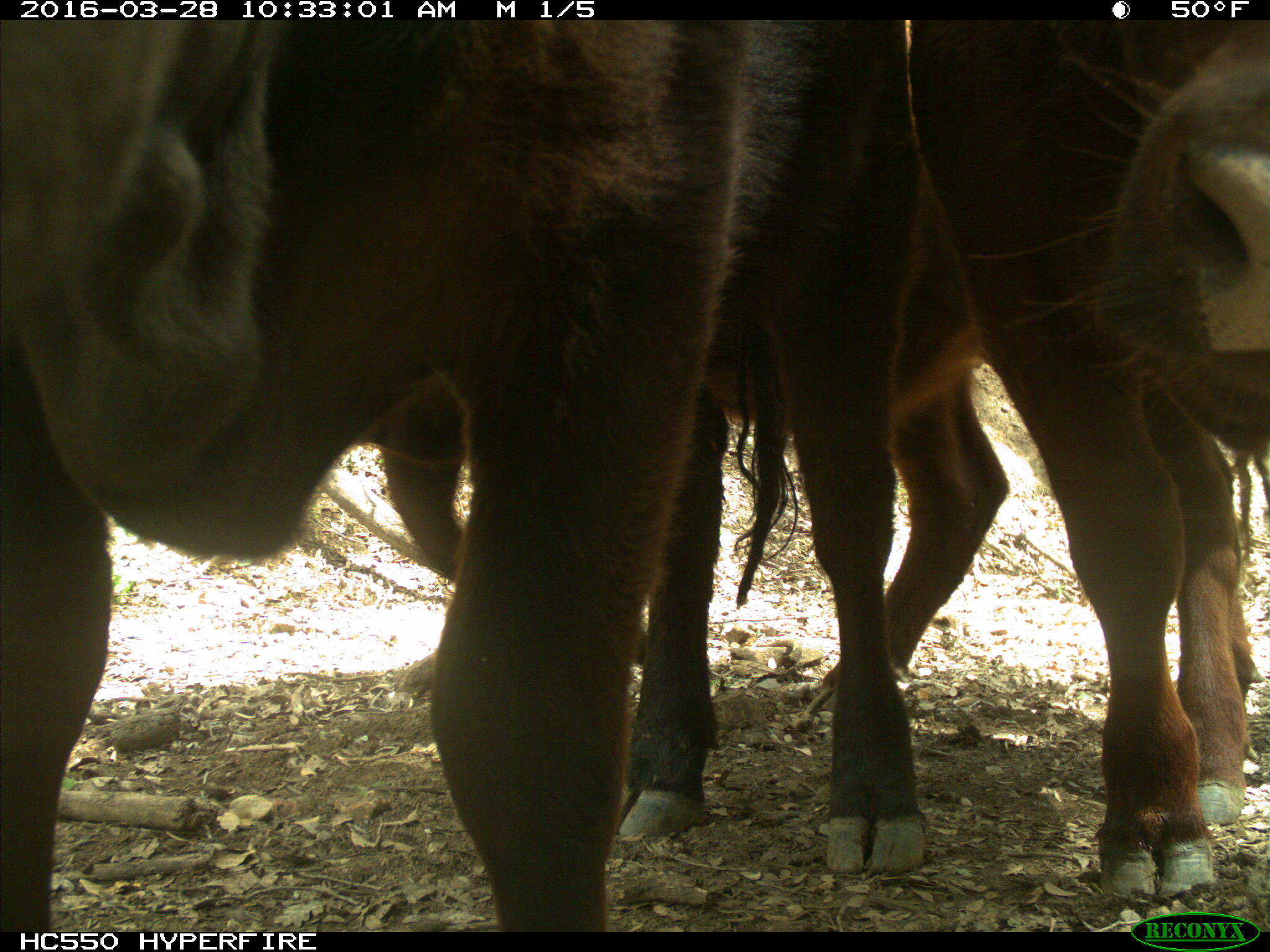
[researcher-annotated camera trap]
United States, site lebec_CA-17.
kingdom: Animalia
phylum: Chordata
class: Mammalia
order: Artiodactyla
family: Bovidae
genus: Bos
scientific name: Bos taurus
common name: domestic cow